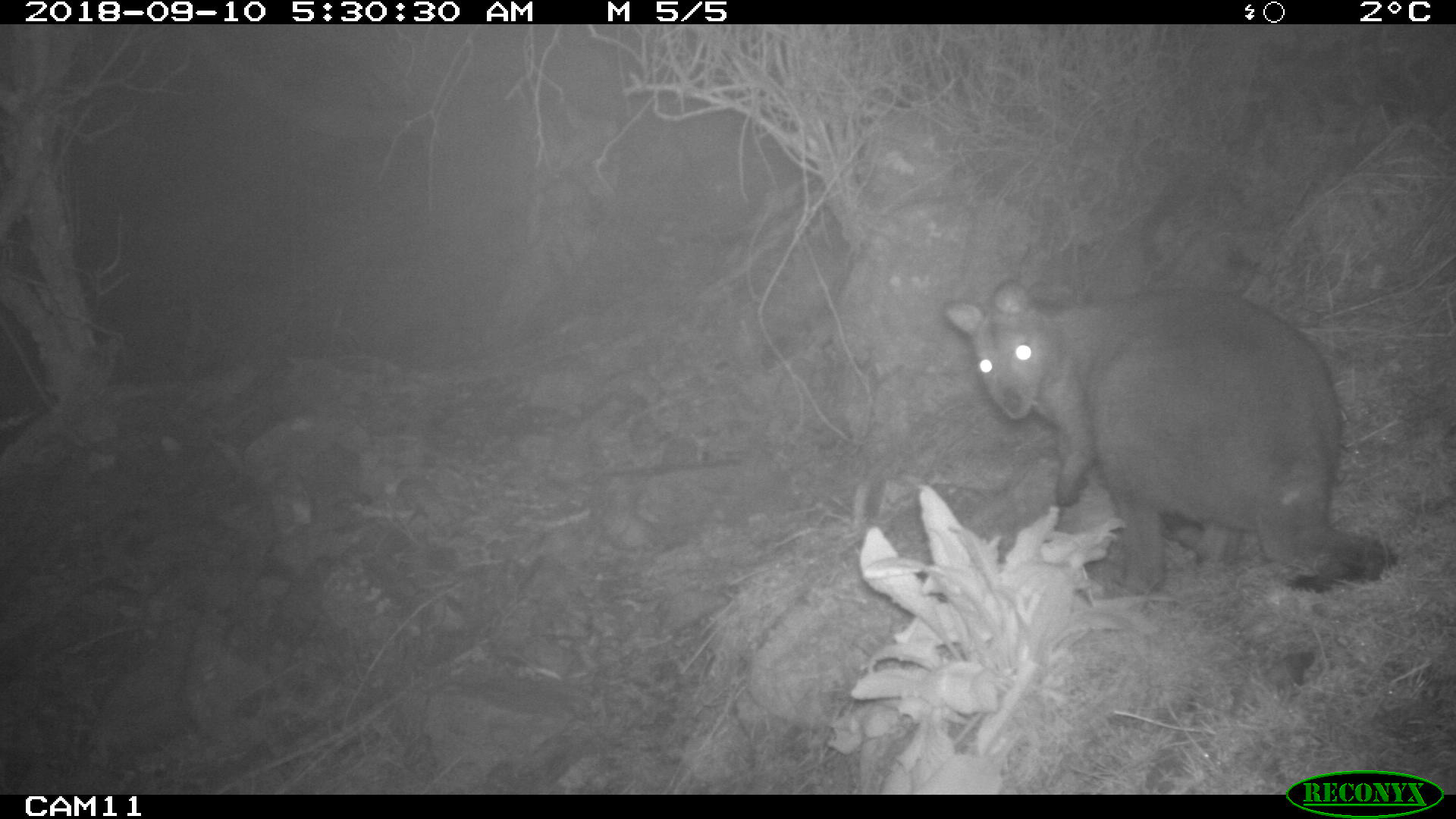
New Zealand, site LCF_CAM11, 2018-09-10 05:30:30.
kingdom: Animalia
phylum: Chordata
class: Mammalia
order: Diprotodontia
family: Macropodidae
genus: Notamacropus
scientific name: Notamacropus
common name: wallaby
Wallaby (Notamacropus).